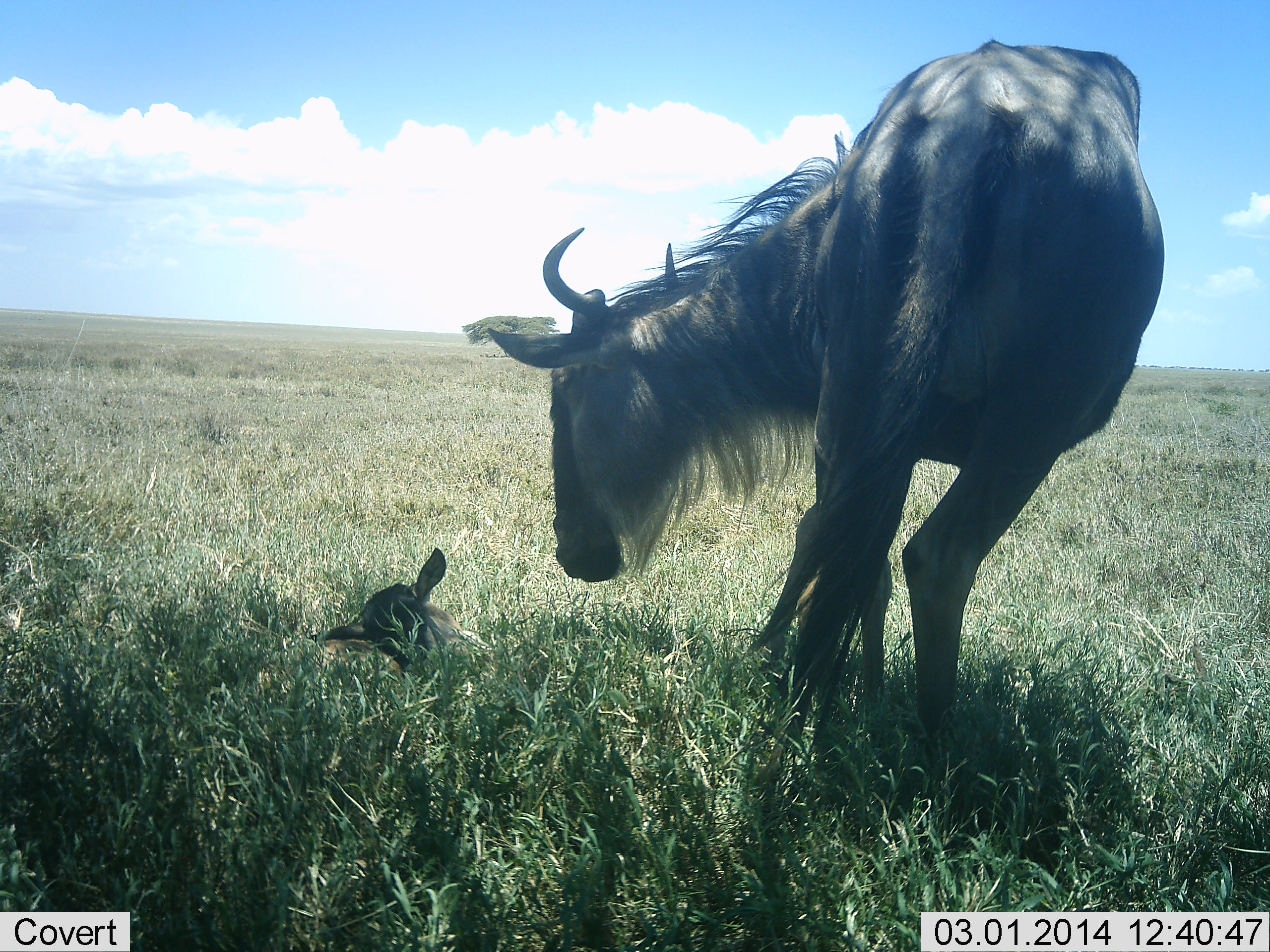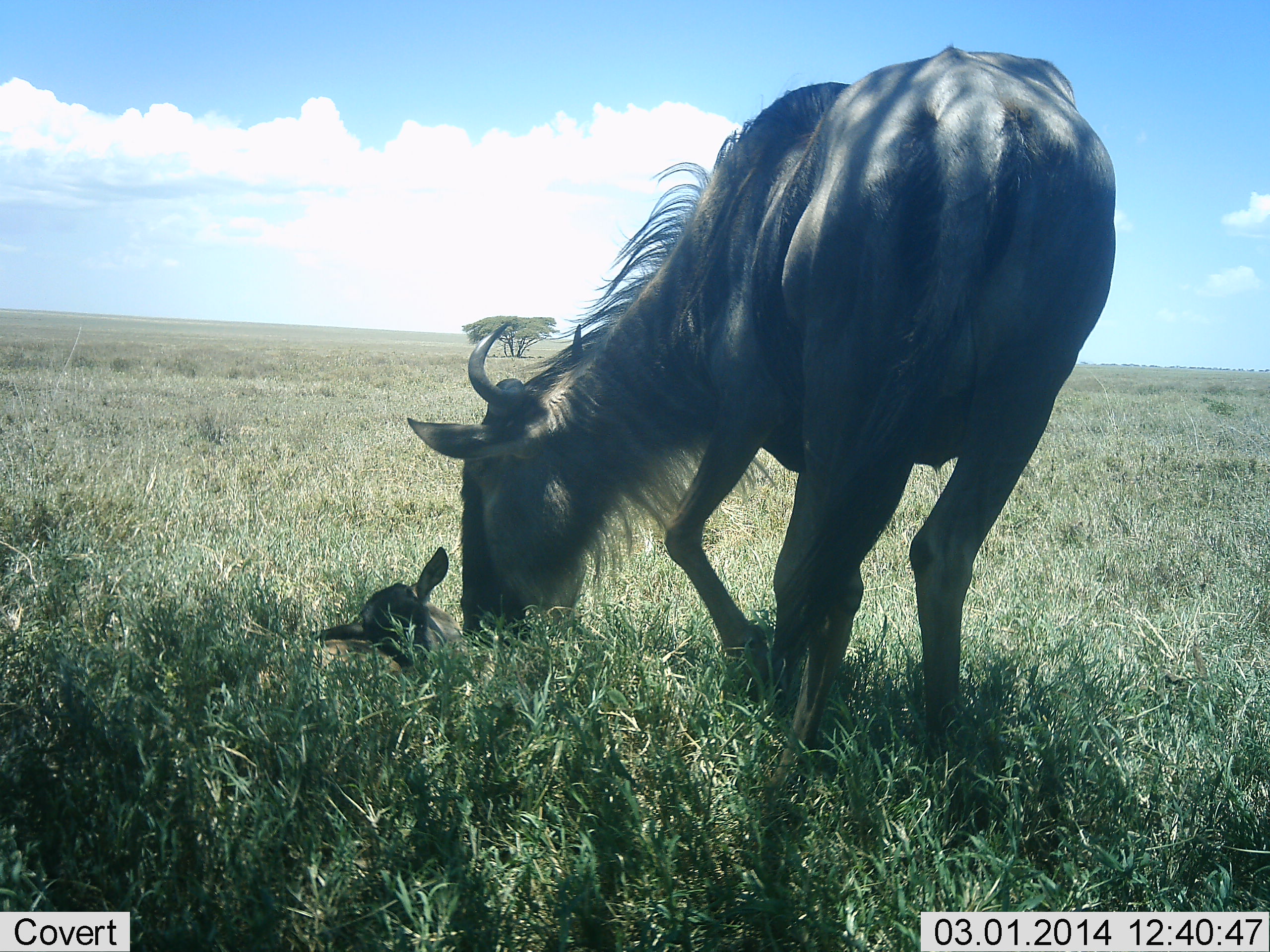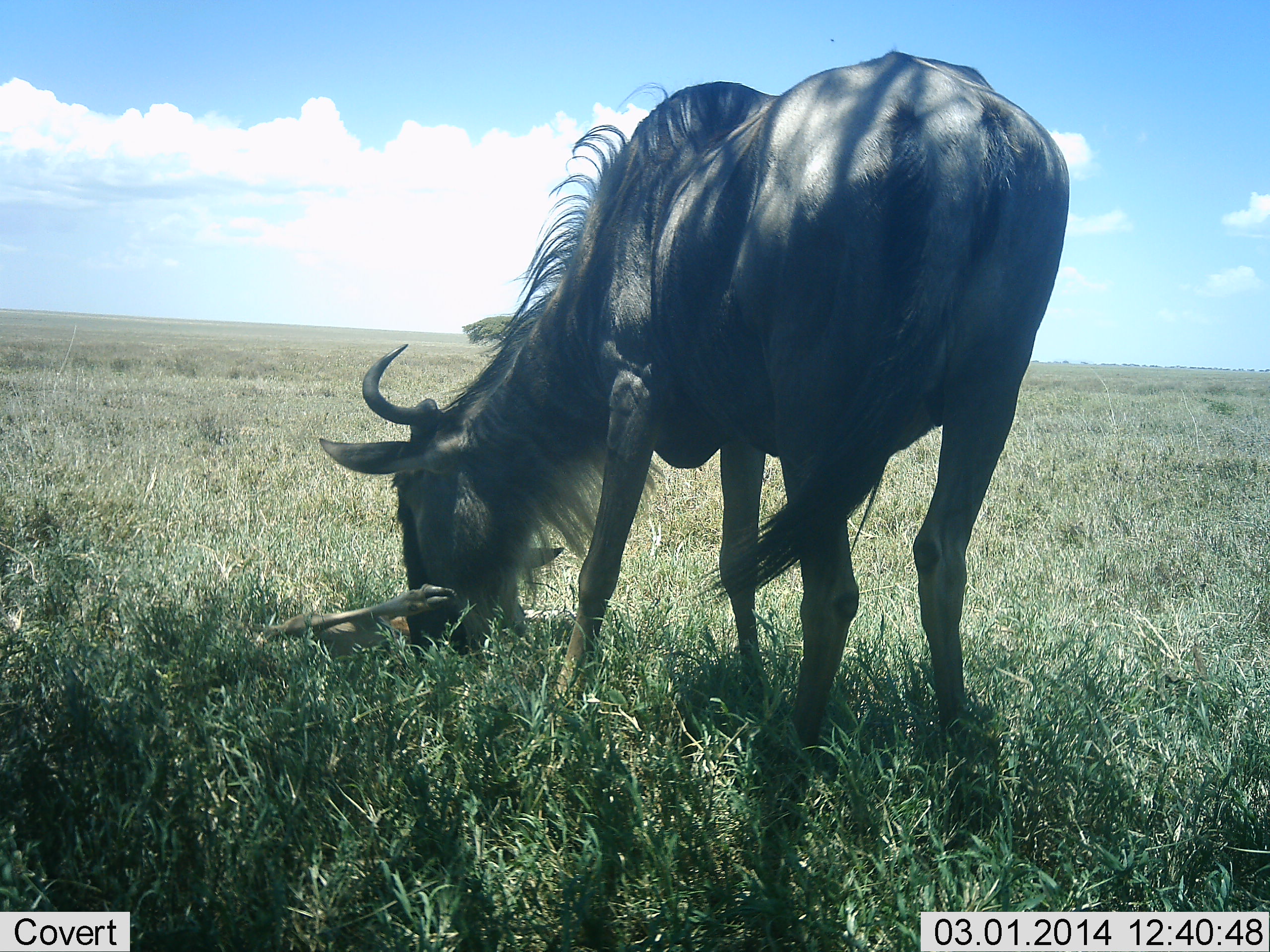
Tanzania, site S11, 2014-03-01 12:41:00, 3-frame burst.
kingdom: Animalia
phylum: Chordata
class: Mammalia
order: Artiodactyla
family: Bovidae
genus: Connochaetes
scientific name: Connochaetes taurinus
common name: blue wildebeest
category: wildebeest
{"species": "wildebeest (blue wildebeest) (Connochaetes taurinus)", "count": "2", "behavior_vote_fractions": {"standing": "40%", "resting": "30%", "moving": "20%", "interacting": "50%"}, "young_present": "80%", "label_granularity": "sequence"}